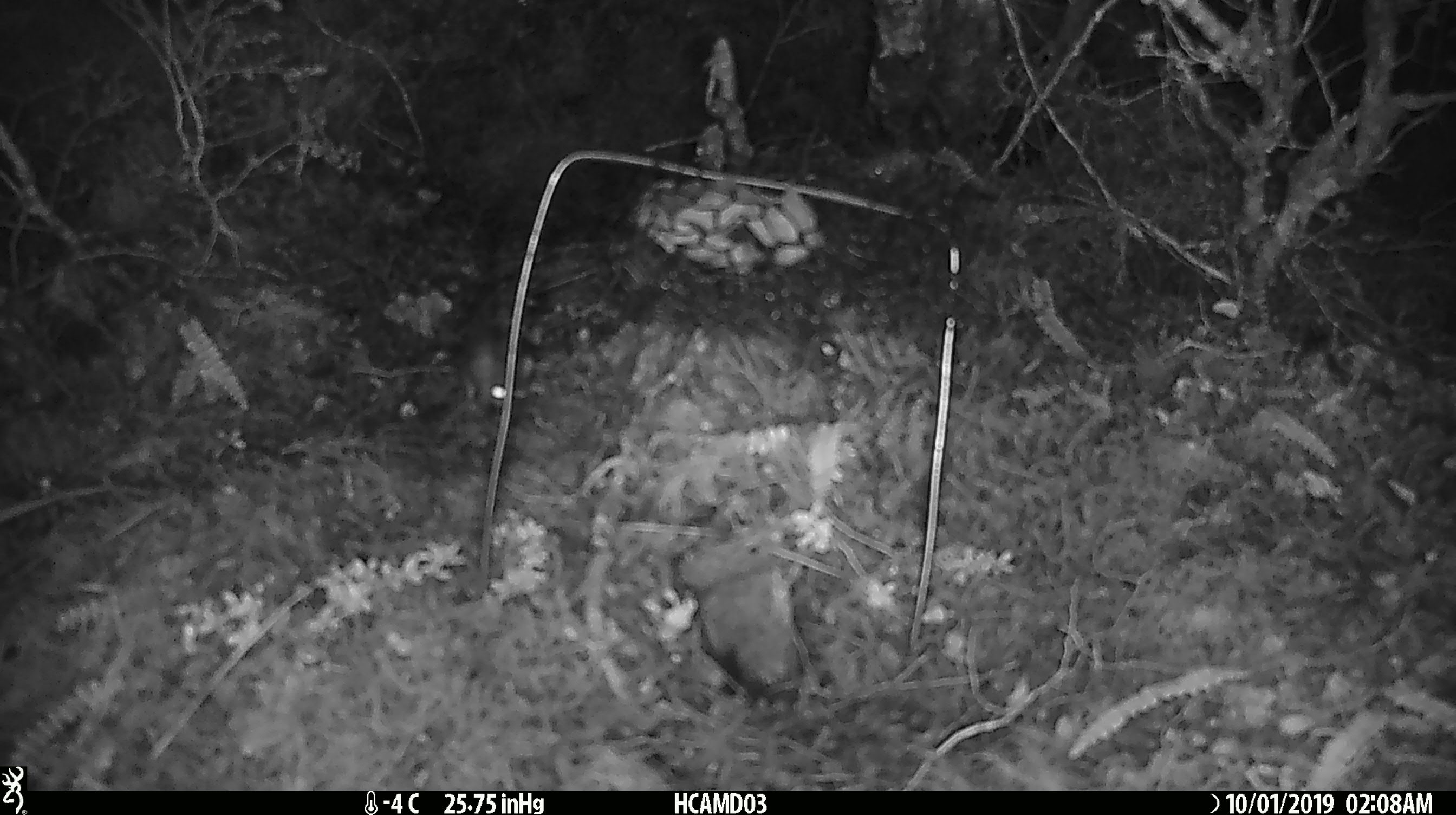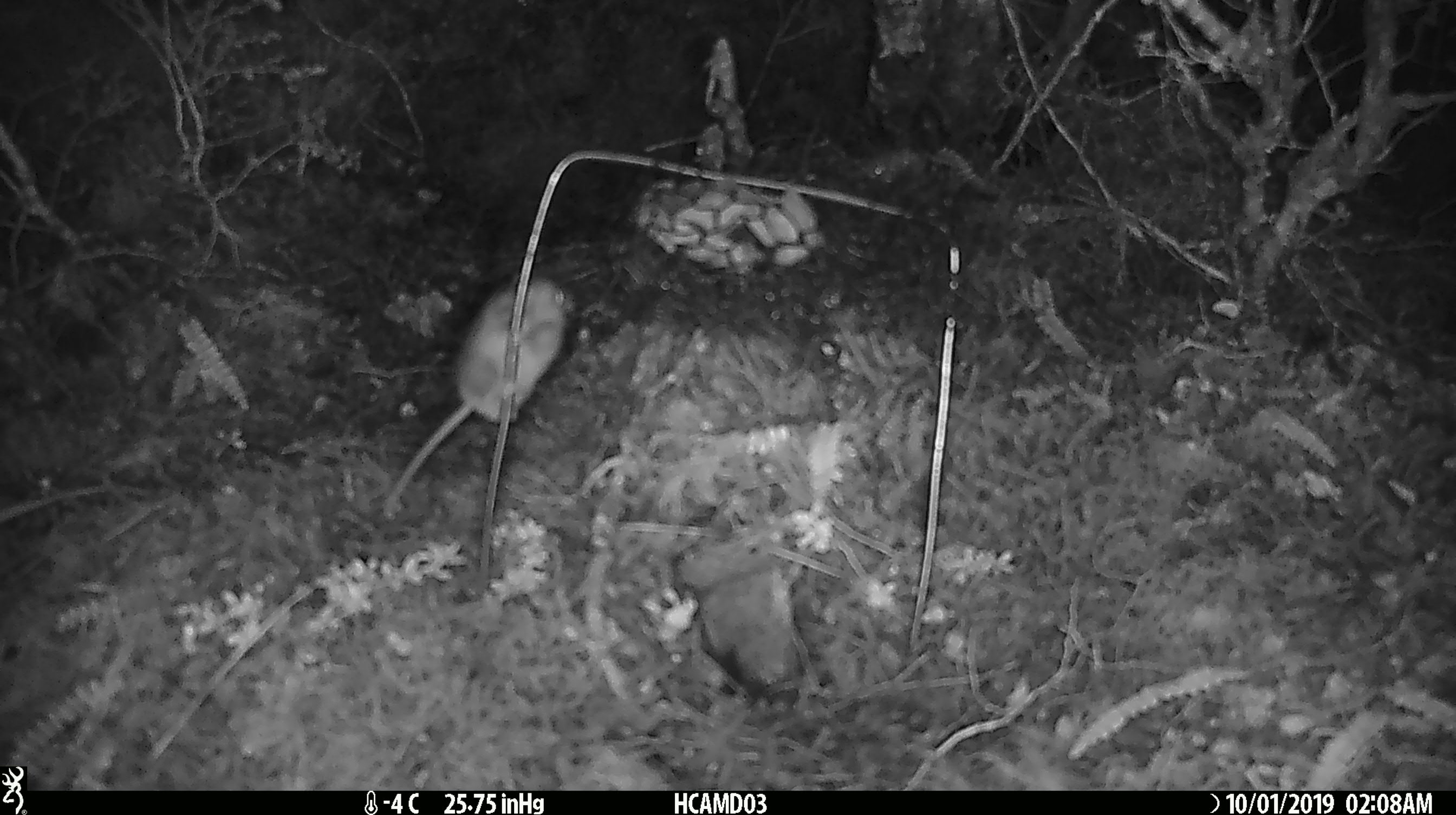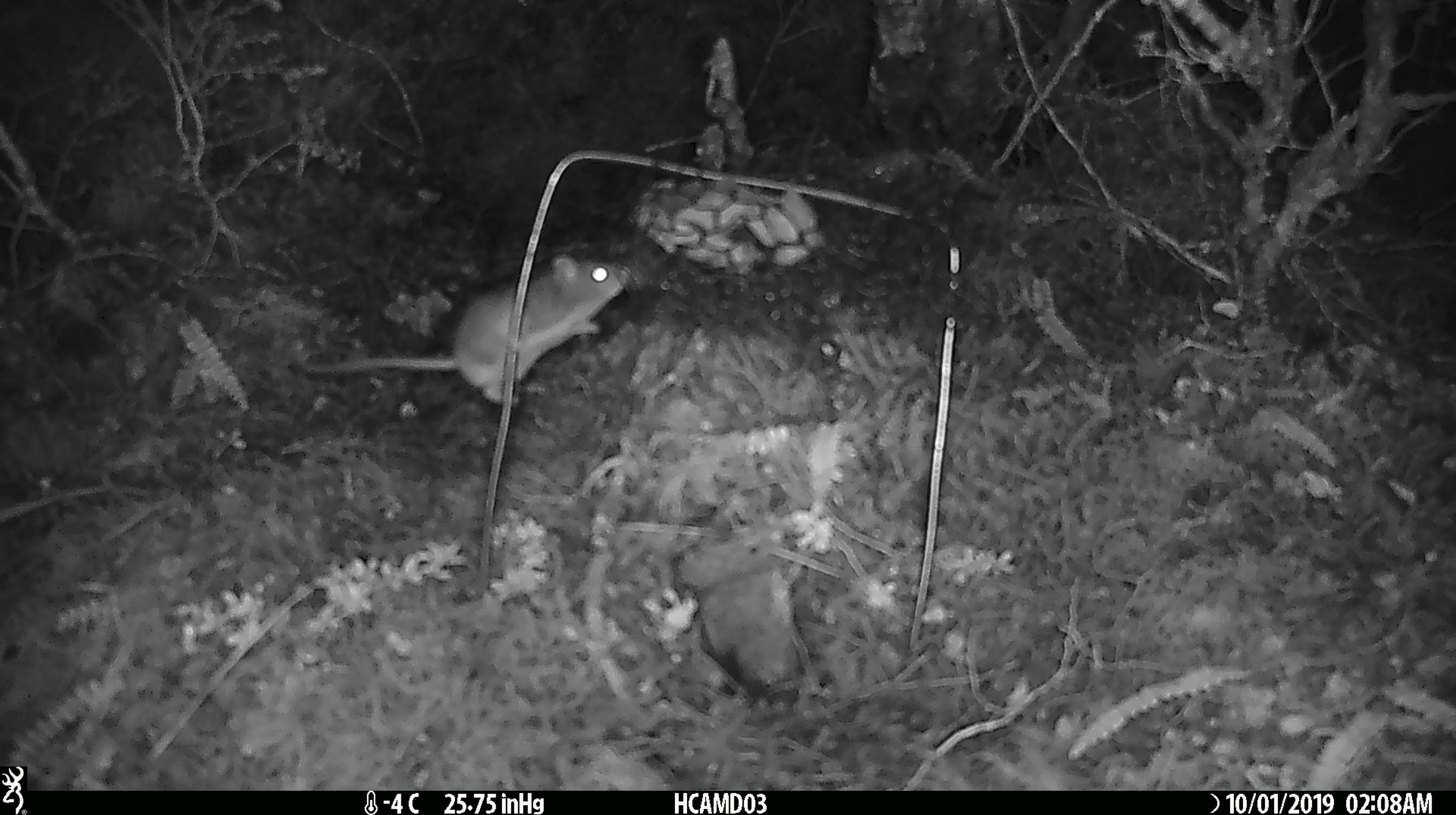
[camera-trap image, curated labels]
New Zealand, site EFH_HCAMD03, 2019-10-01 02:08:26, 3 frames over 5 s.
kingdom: Animalia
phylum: Chordata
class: Mammalia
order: Rodentia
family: Muridae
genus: Mus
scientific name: Mus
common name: mouse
Mouse (Mus).